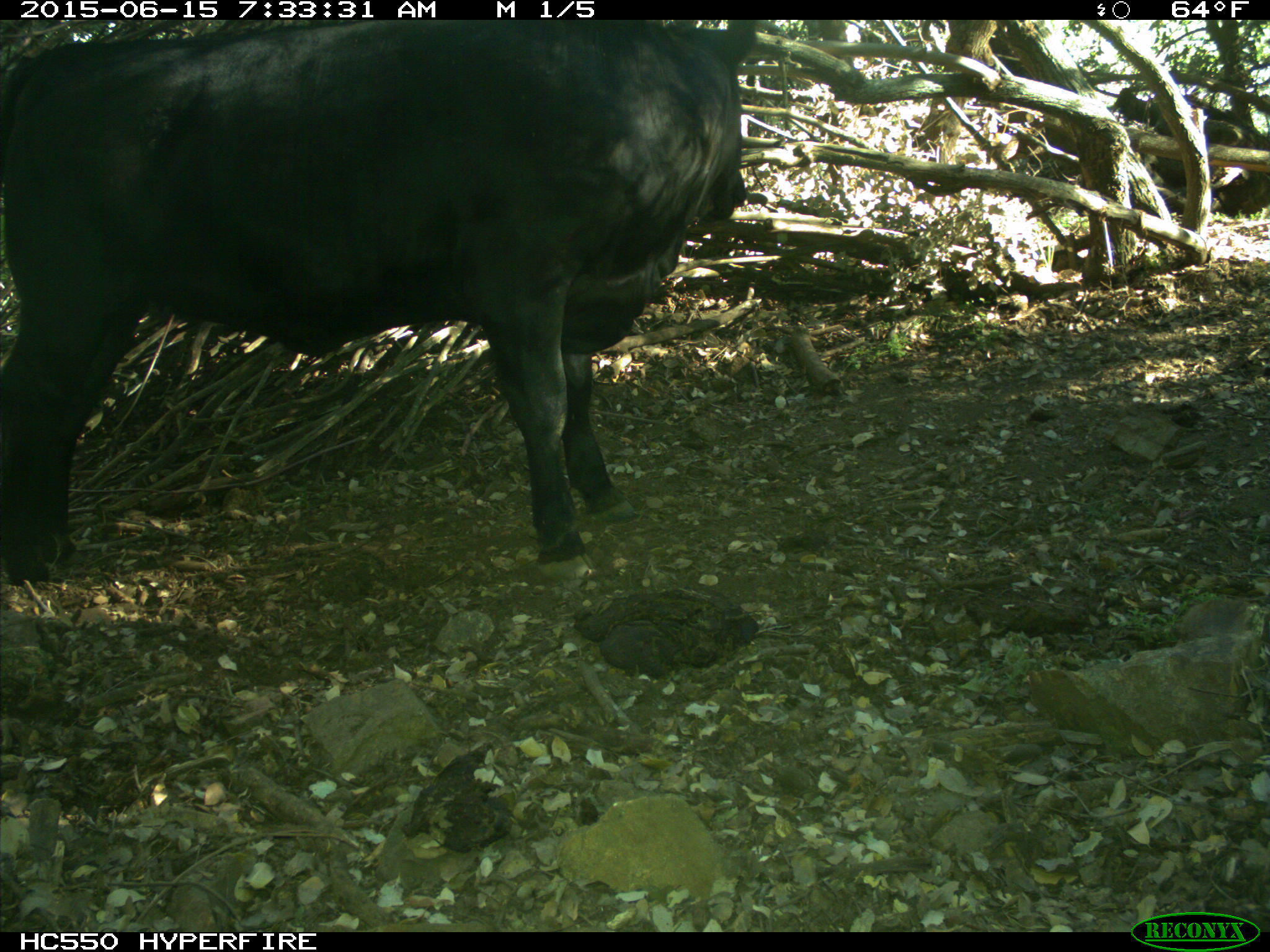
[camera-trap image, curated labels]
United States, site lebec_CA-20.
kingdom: Animalia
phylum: Chordata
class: Mammalia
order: Artiodactyla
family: Bovidae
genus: Bos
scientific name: Bos taurus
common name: domestic cow